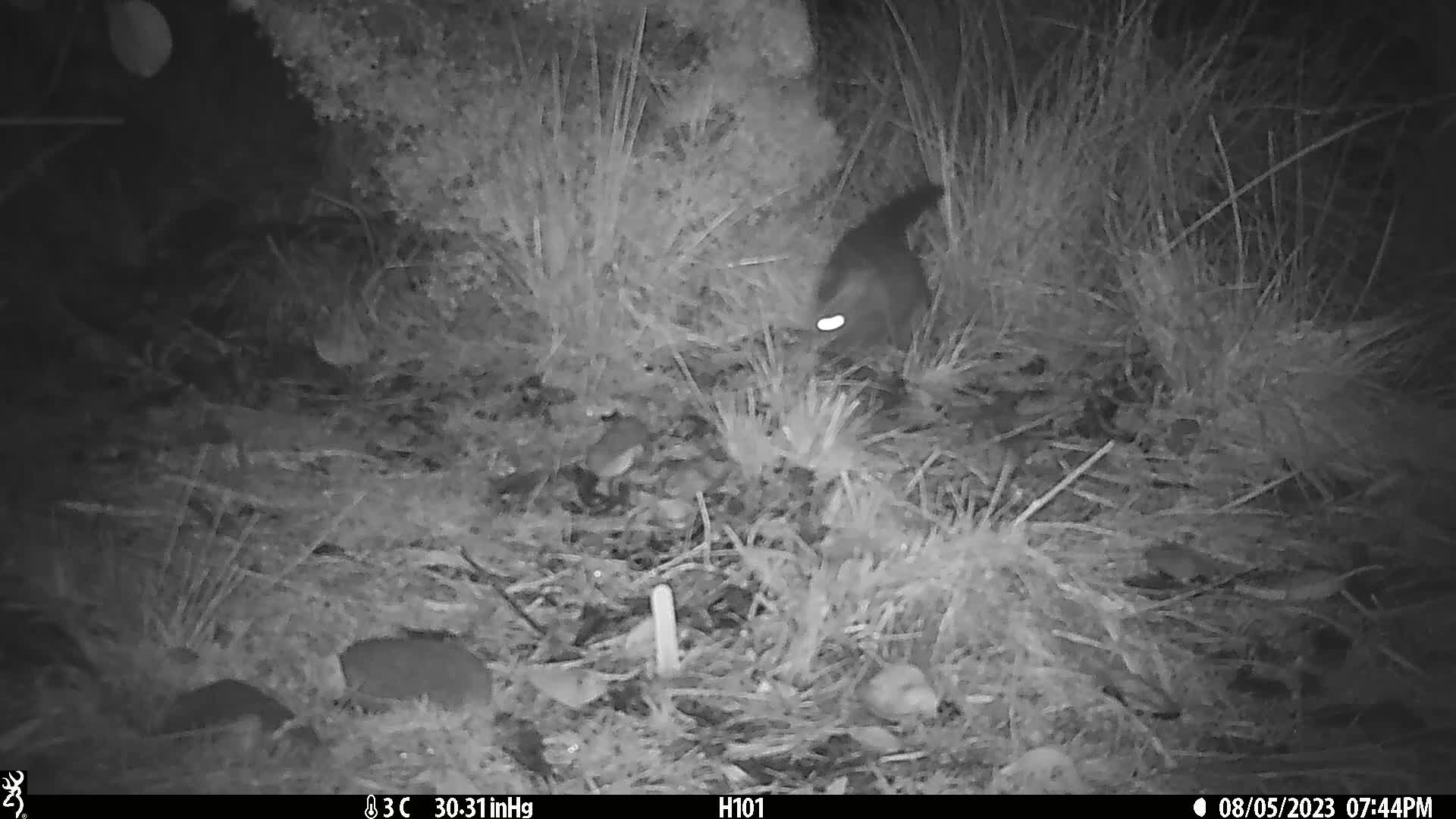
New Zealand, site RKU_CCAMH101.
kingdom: Animalia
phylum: Chordata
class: Mammalia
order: Diprotodontia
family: Phalangeridae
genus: Trichosurus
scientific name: Trichosurus vulpecula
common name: common brushtail possum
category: possum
Possum (common brushtail possum) (Trichosurus vulpecula).